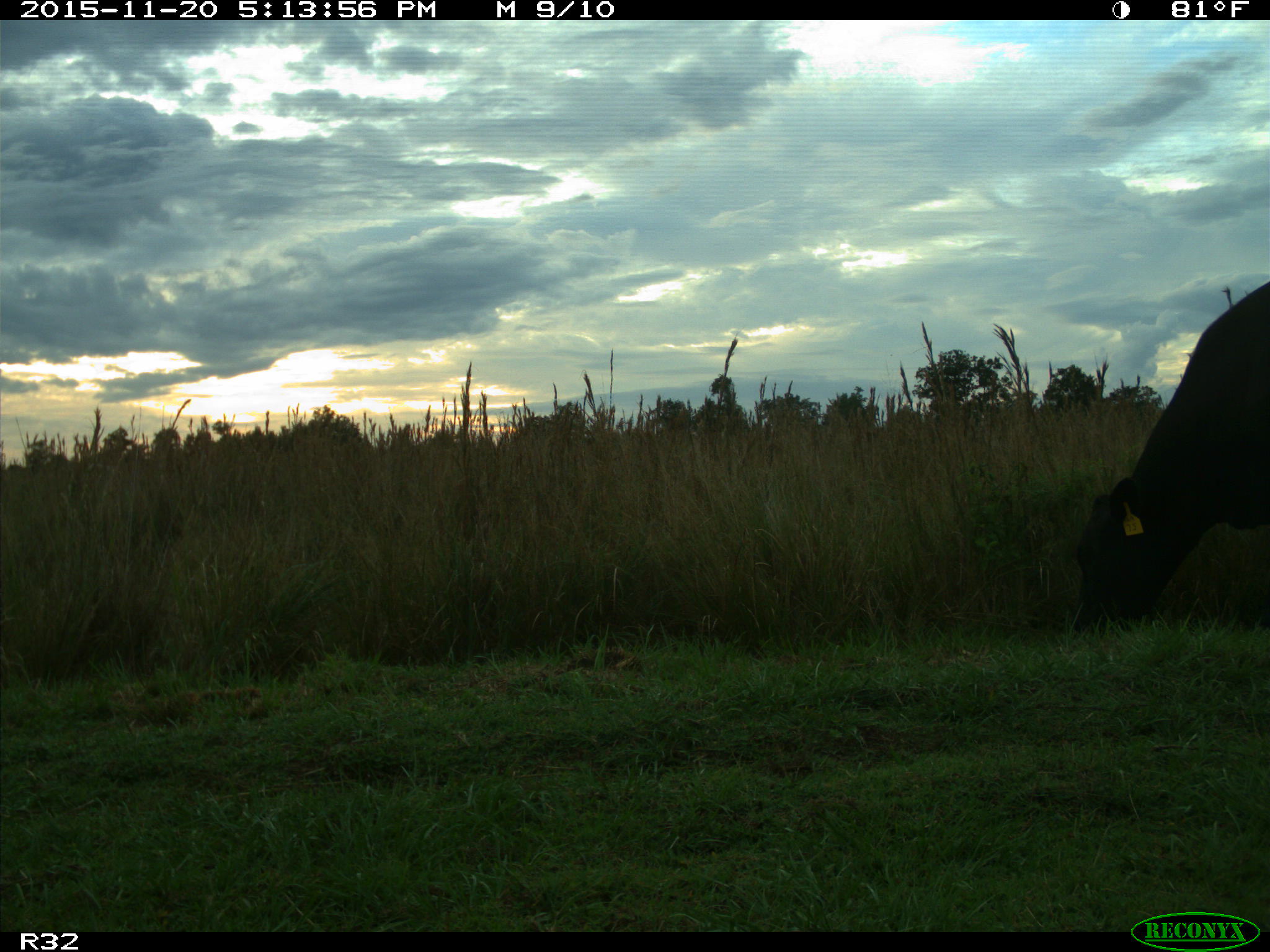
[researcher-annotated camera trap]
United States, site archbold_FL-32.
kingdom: Animalia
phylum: Chordata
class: Mammalia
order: Artiodactyla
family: Bovidae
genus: Bos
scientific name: Bos taurus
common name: domestic cow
Bos taurus (domestic cow).